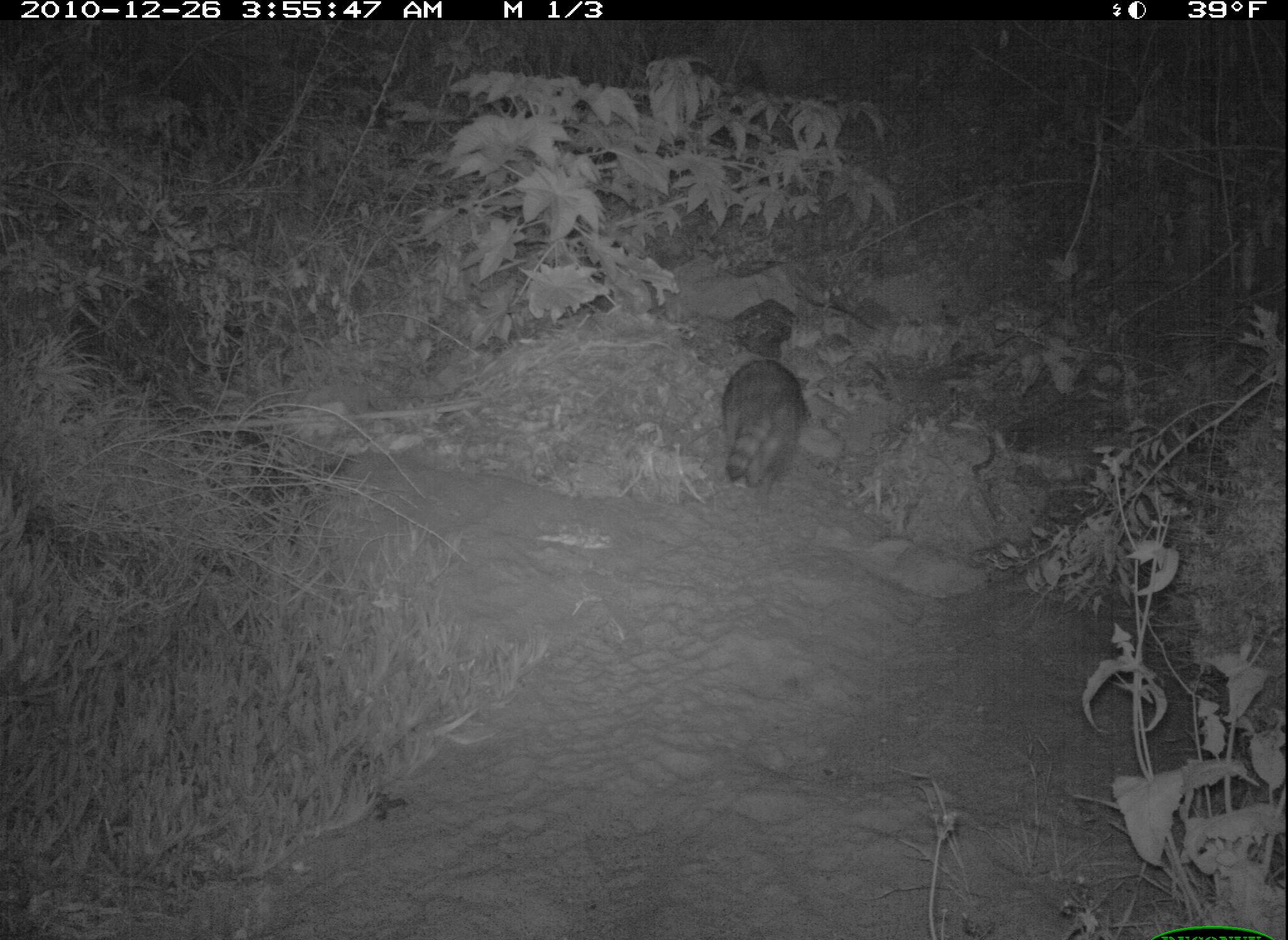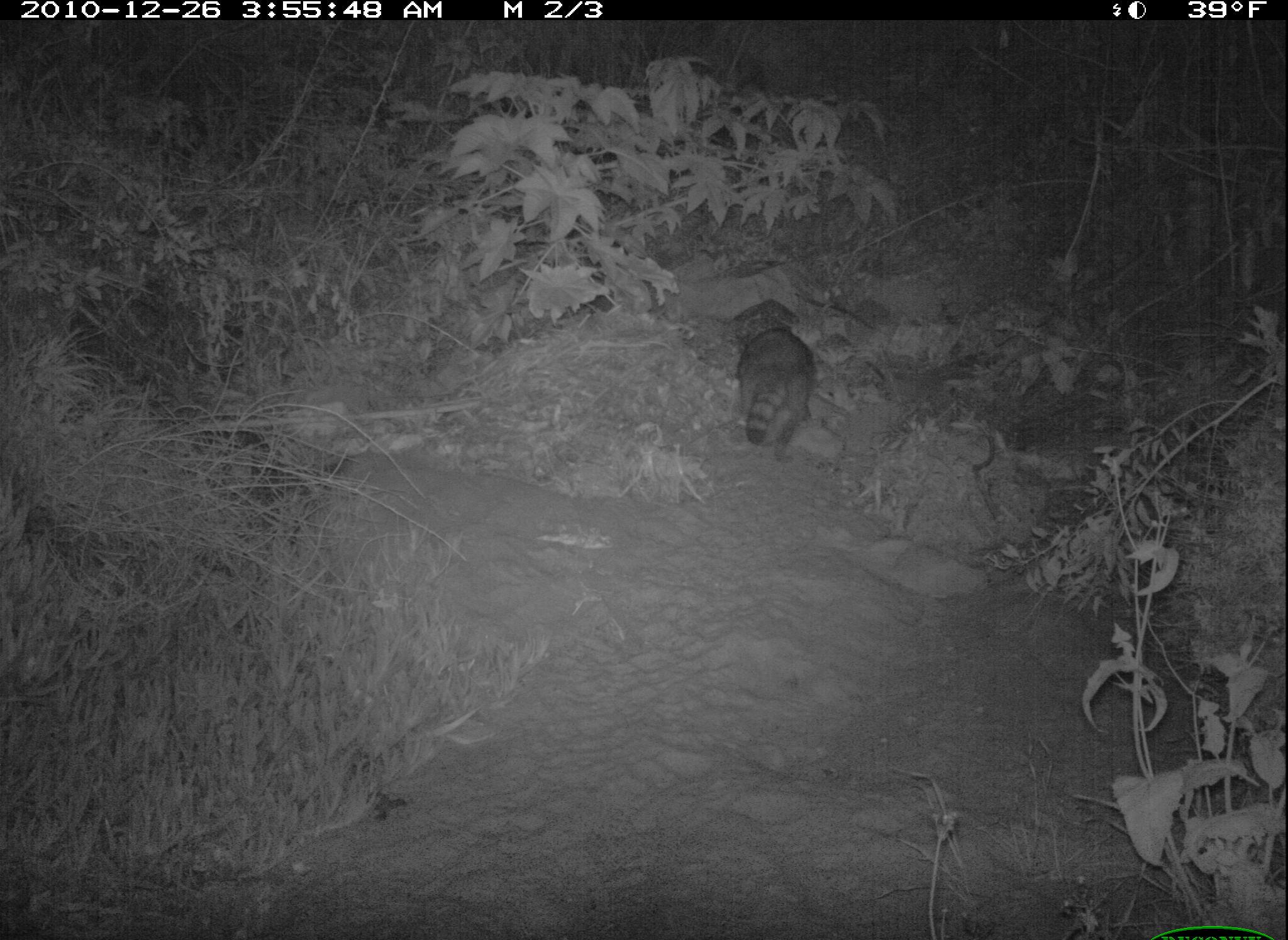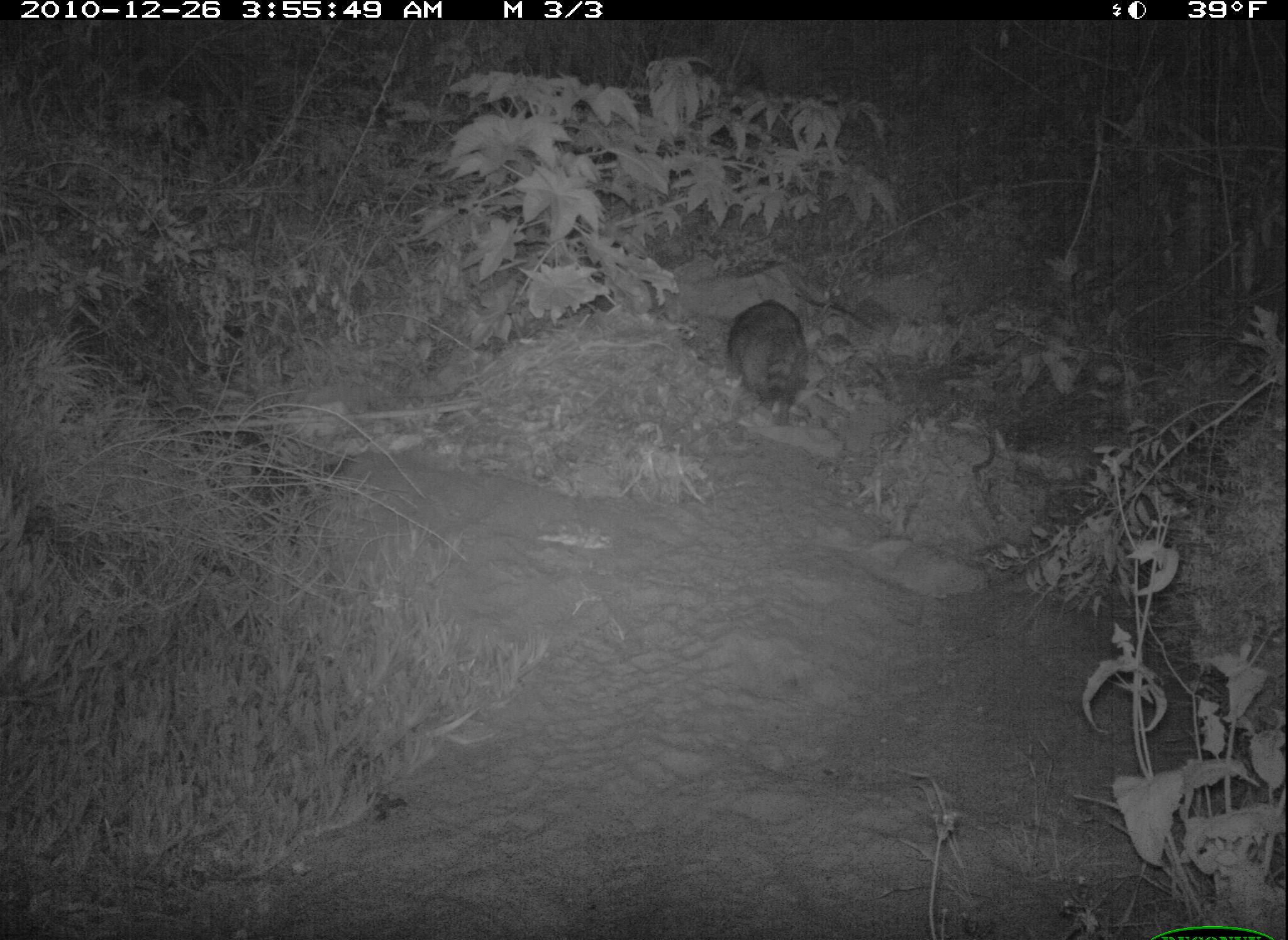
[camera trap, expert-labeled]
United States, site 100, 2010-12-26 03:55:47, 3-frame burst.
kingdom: Animalia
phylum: Chordata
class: Mammalia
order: Carnivora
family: Procyonidae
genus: Procyon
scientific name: Procyon lotor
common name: raccoon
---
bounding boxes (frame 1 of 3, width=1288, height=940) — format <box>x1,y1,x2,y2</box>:
raccoon: <box>710,351,816,504</box>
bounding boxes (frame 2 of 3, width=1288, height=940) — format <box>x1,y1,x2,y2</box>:
raccoon: <box>734,322,826,472</box>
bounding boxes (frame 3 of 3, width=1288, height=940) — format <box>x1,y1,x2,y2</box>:
raccoon: <box>716,287,828,438</box>